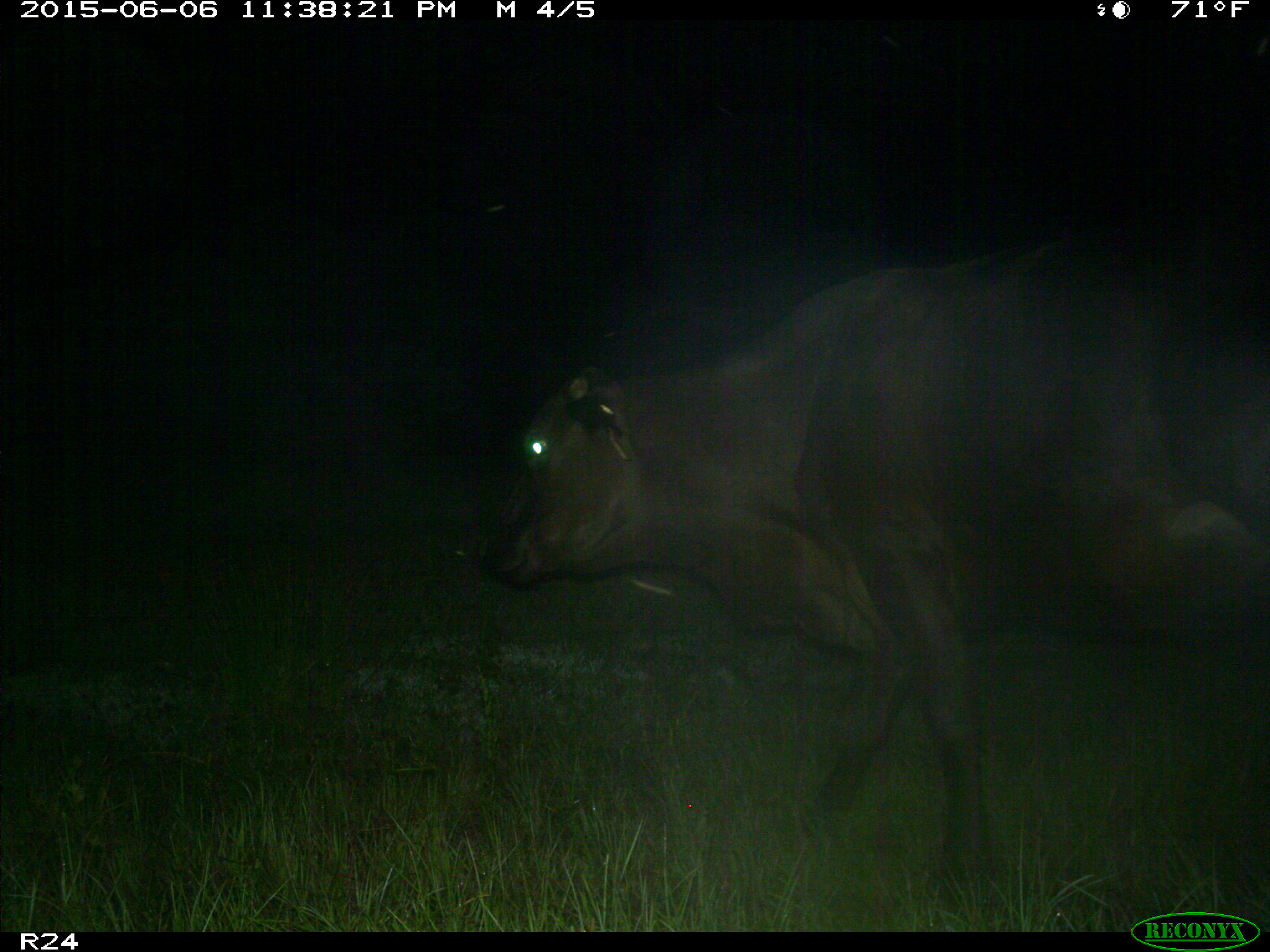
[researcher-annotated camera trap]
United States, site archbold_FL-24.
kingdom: Animalia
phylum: Chordata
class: Mammalia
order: Artiodactyla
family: Bovidae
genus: Bos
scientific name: Bos taurus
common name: domestic cow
Bos taurus (domestic cow).